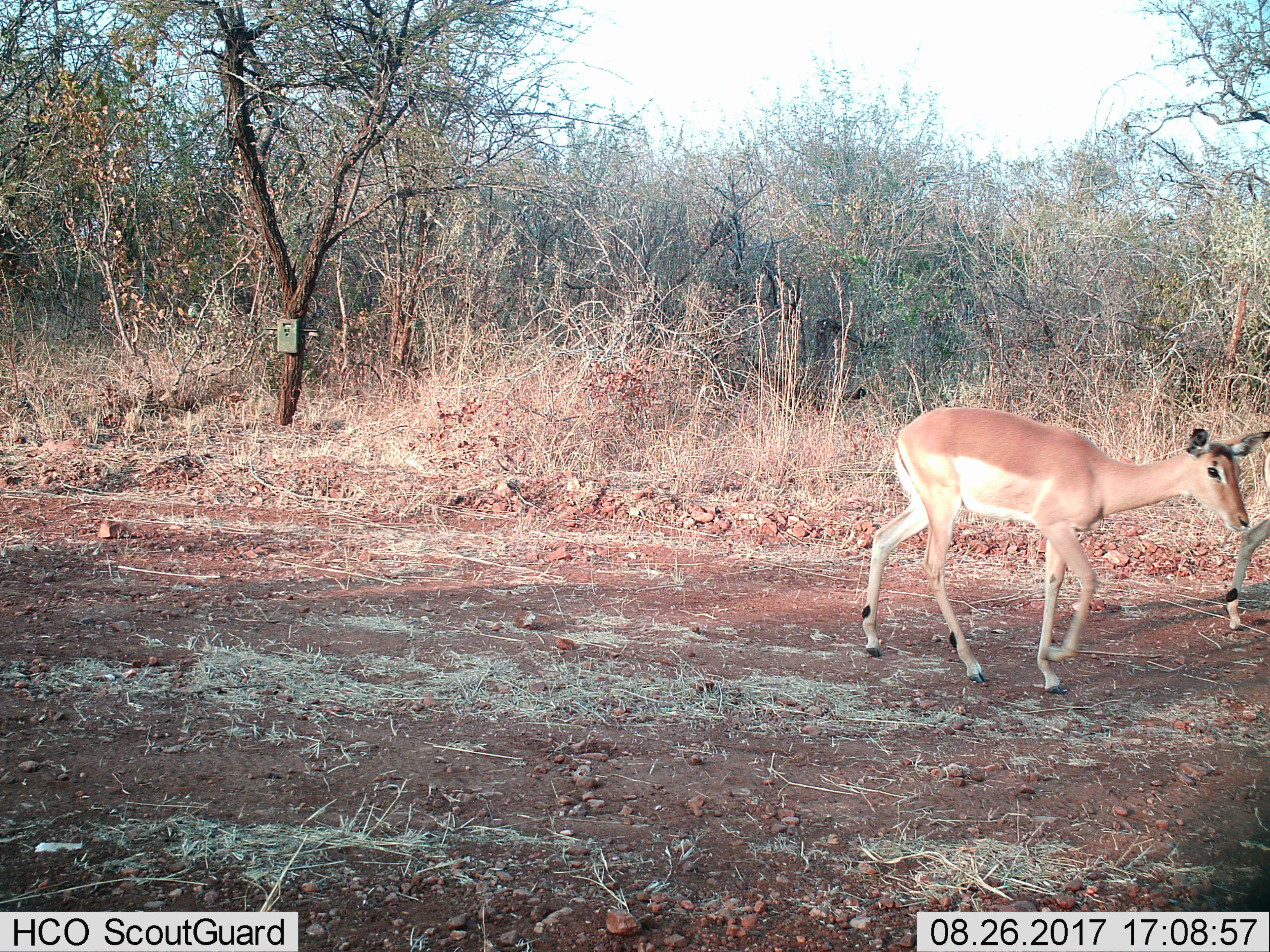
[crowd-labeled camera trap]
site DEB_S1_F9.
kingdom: Animalia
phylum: Chordata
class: Mammalia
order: Artiodactyla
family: Bovidae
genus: Aepyceros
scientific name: Aepyceros melampus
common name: impala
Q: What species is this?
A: Impala (Aepyceros melampus).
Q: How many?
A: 2.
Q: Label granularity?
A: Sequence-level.